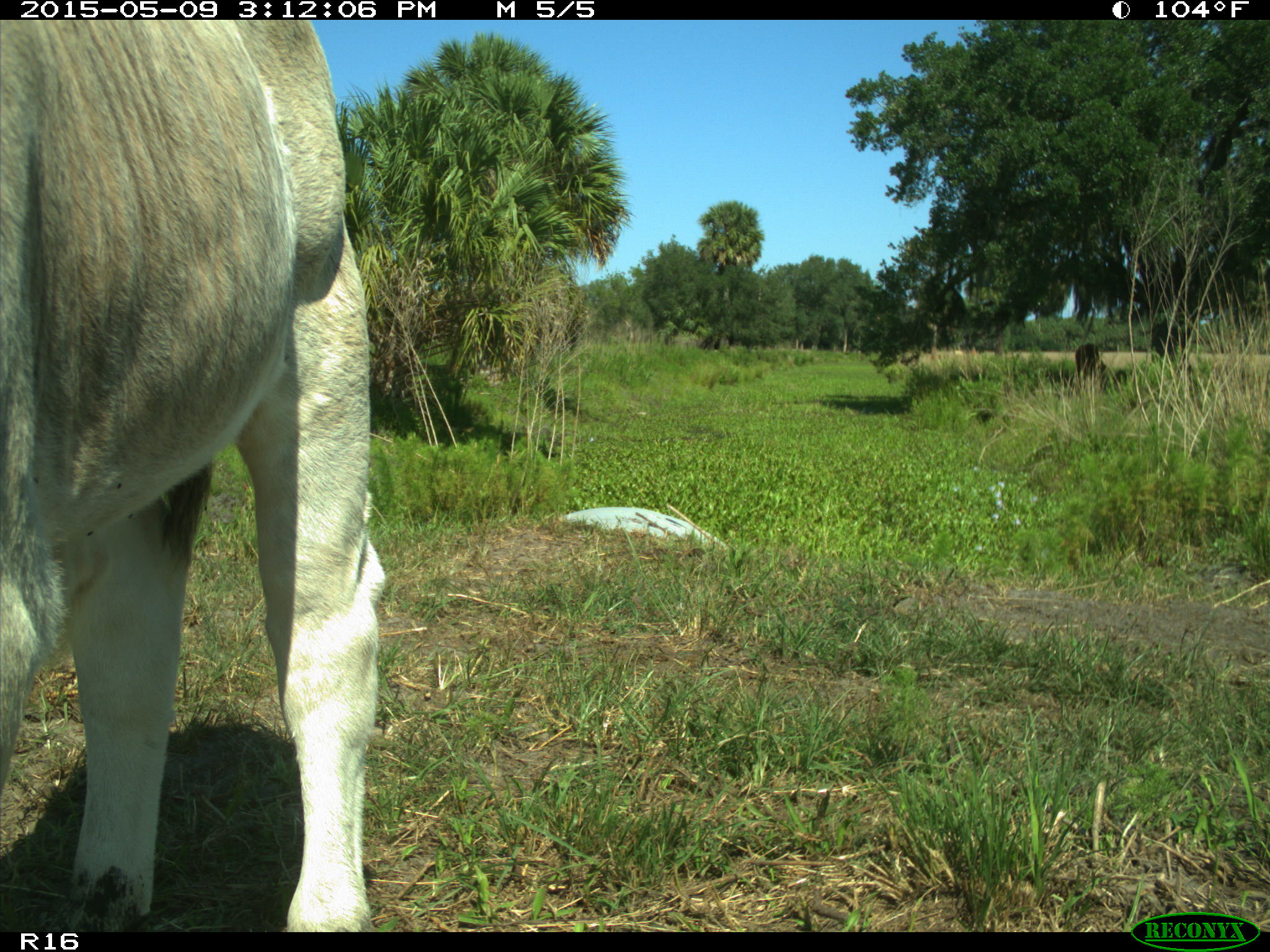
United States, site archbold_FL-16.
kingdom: Animalia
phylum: Chordata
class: Mammalia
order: Artiodactyla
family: Bovidae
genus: Bos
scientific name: Bos taurus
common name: domestic cow